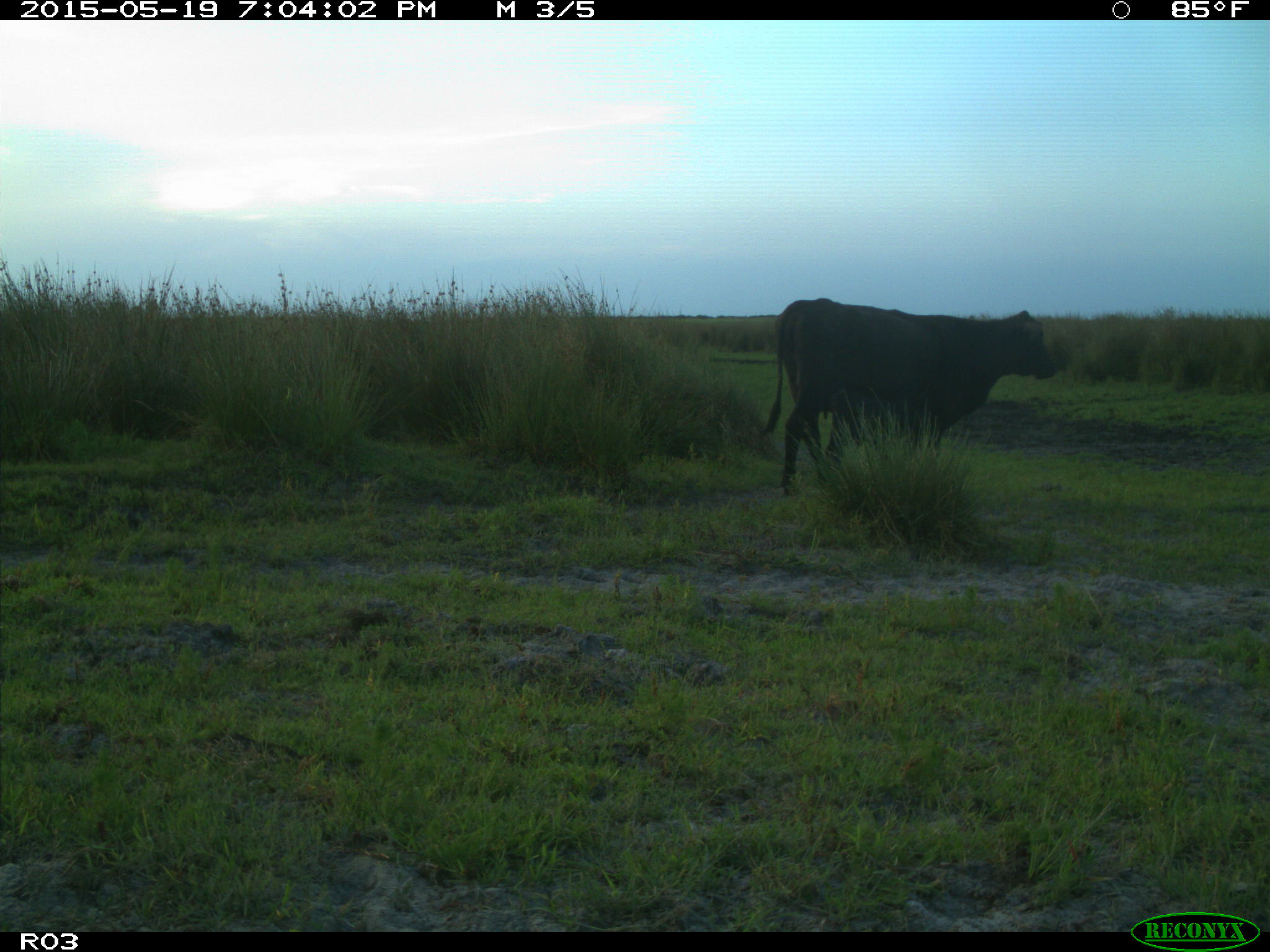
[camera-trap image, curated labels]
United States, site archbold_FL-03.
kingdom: Animalia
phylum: Chordata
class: Mammalia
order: Artiodactyla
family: Bovidae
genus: Bos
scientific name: Bos taurus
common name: domestic cow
Bos taurus (domestic cow).